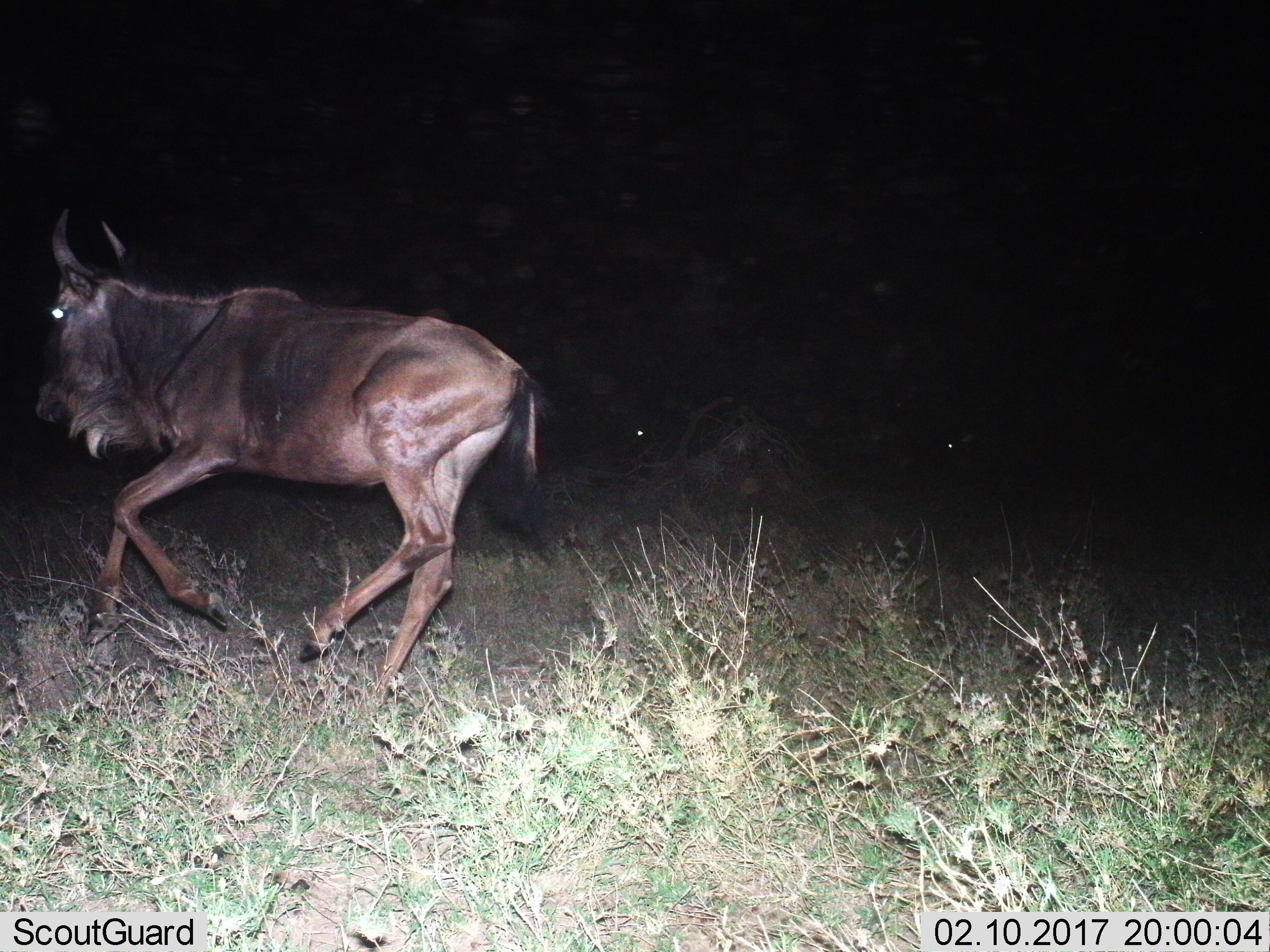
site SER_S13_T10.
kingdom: Animalia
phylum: Chordata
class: Mammalia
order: Artiodactyla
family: Bovidae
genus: Connochaetes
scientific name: Connochaetes taurinus taurinus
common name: blue wildebeest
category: wildebeestblue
Wildebeestblue (blue wildebeest) (Connochaetes taurinus taurinus), count 1. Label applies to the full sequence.